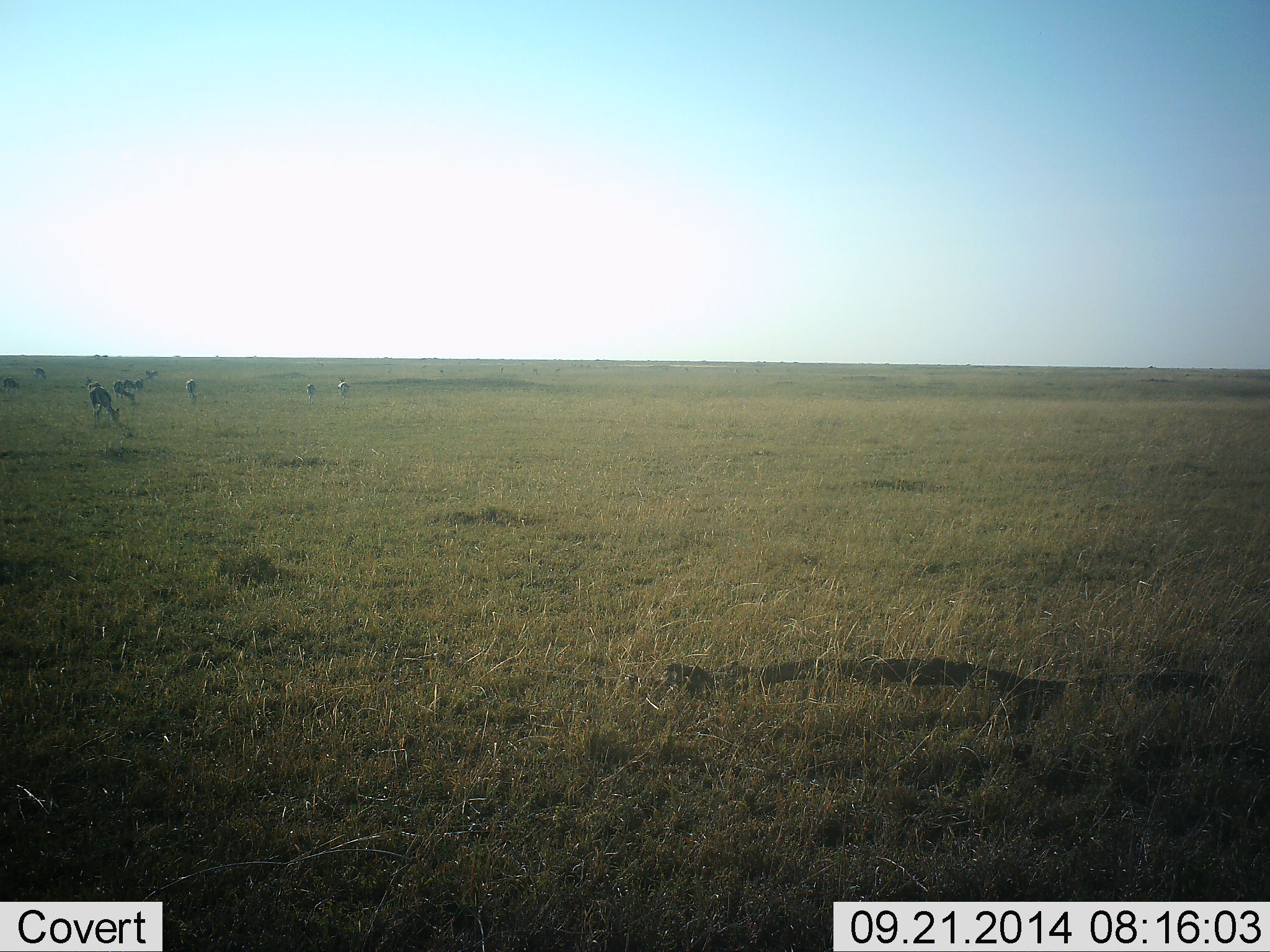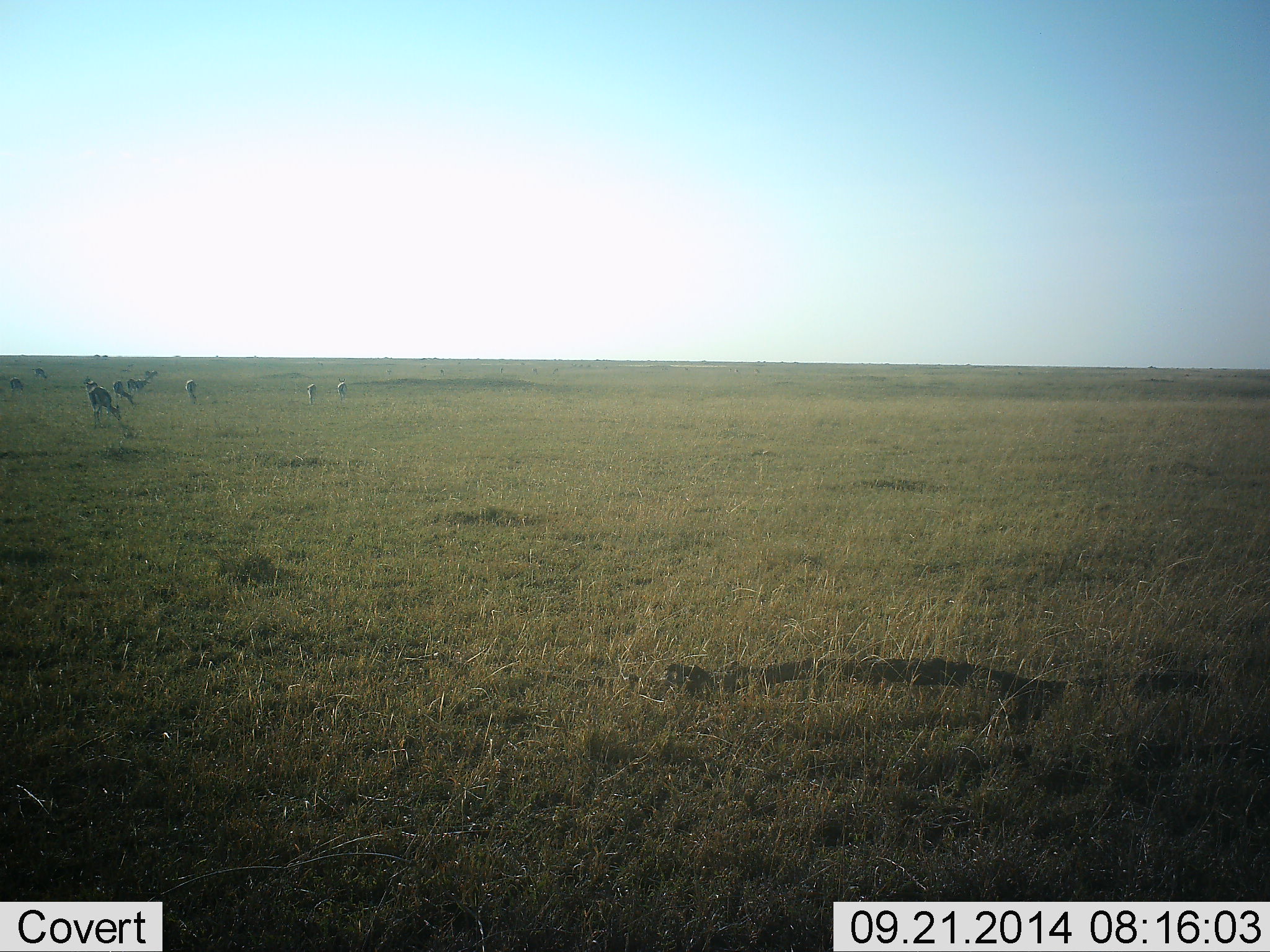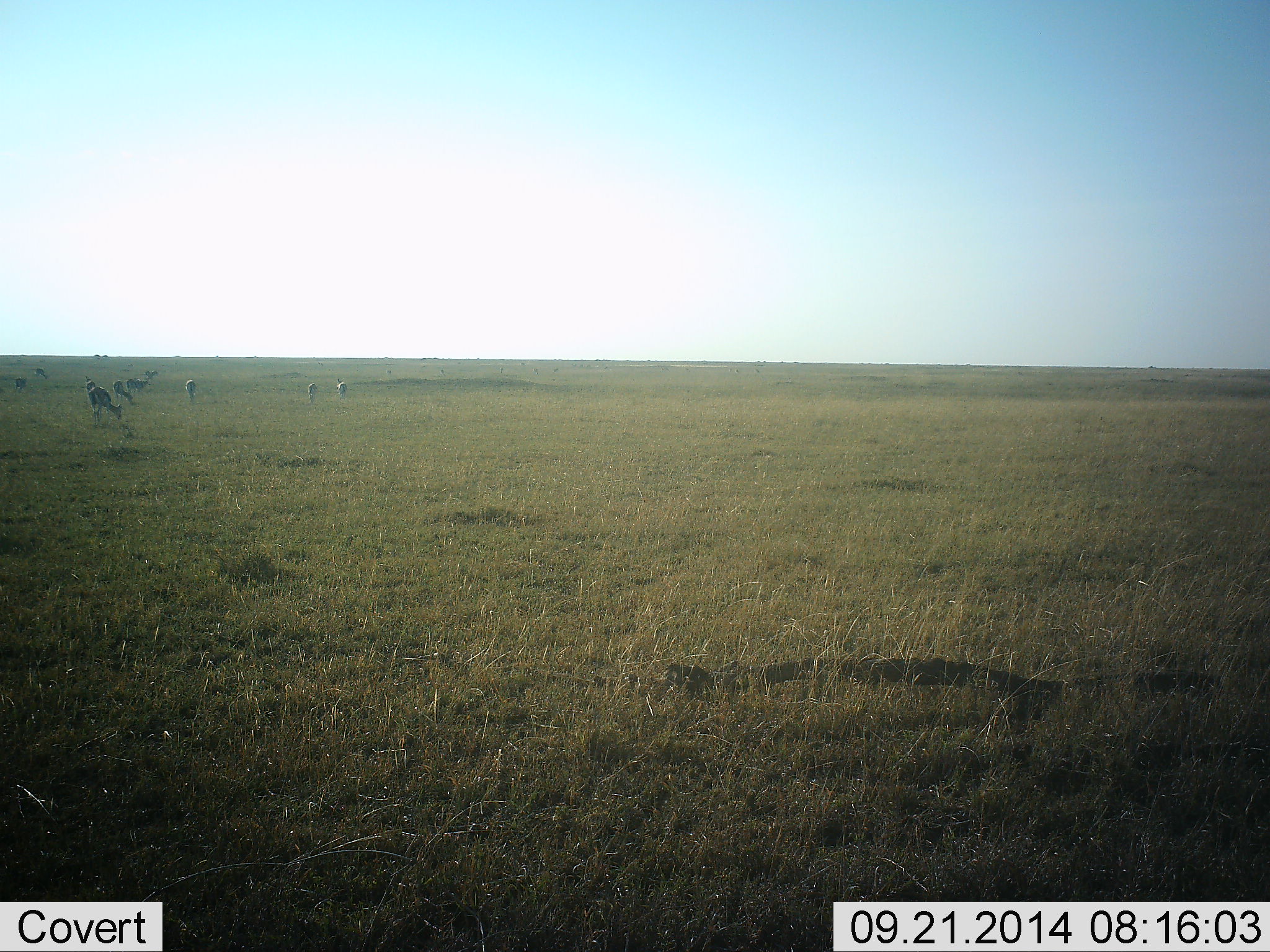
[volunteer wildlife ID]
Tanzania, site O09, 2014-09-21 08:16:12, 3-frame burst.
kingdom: Animalia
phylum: Chordata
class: Mammalia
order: Artiodactyla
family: Bovidae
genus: Eudorcas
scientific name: Eudorcas thomsonii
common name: thomson's gazelle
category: gazellethomsons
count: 9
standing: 60%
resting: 0%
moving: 0%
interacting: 0%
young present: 0%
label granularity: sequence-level